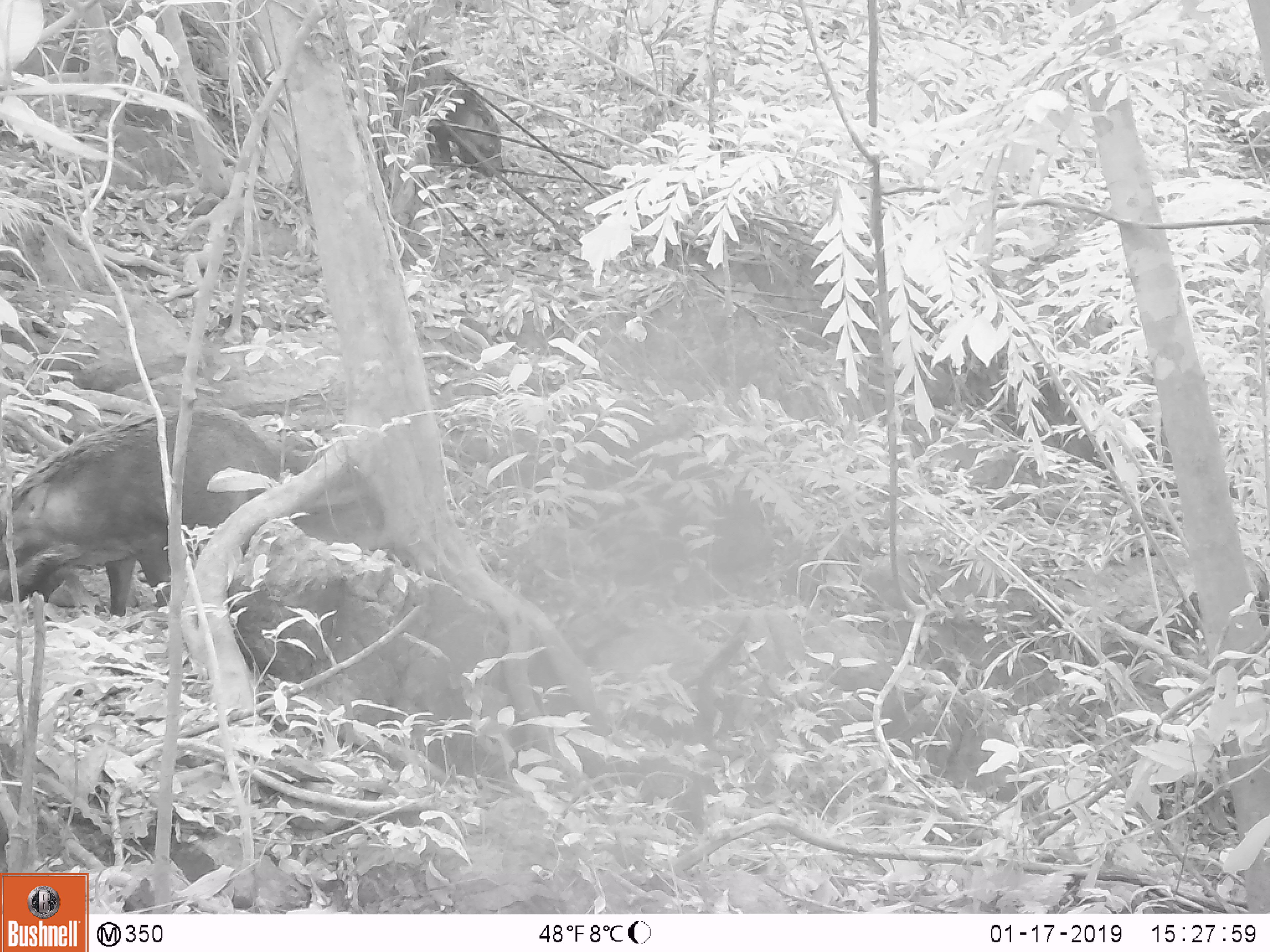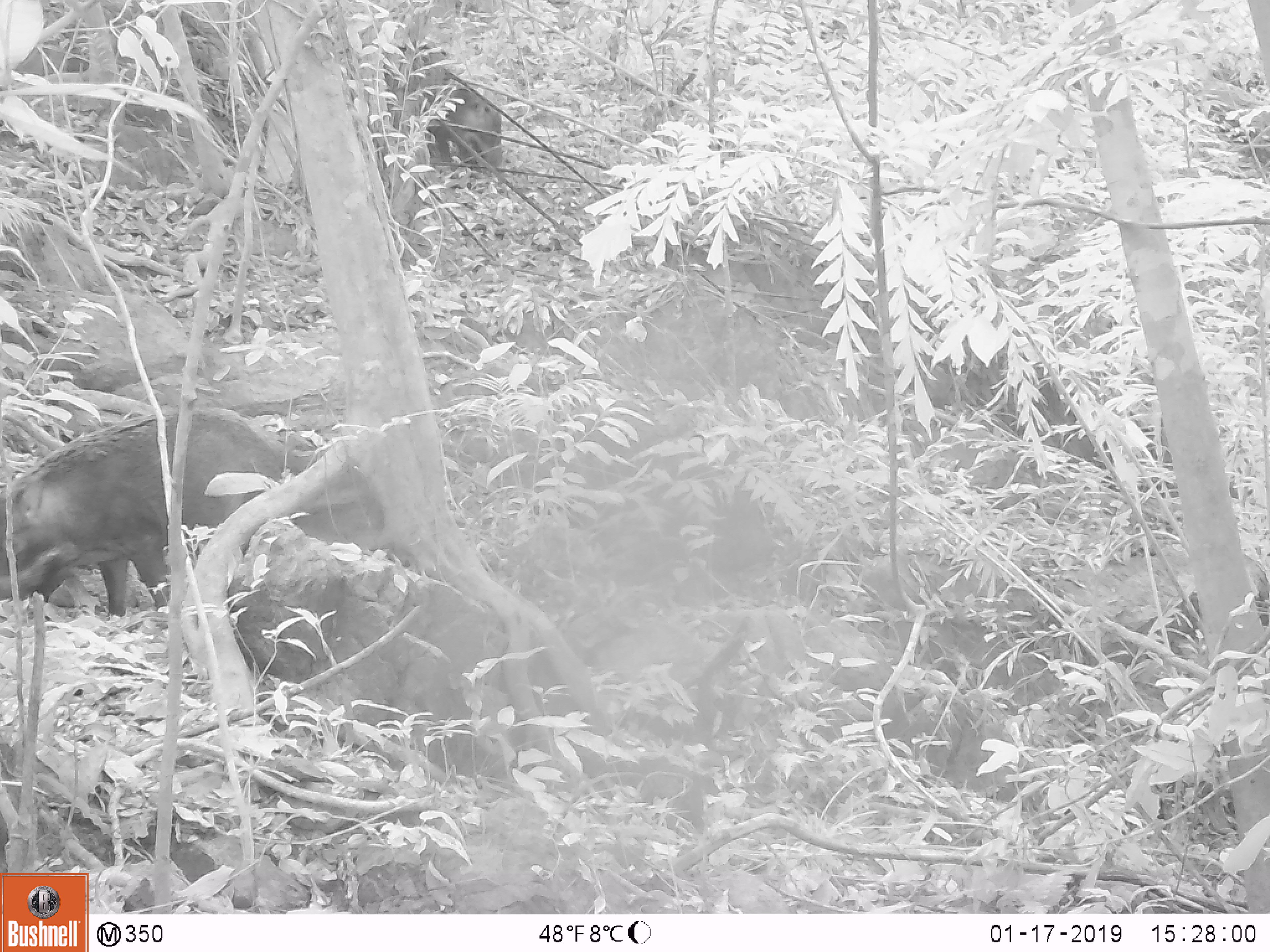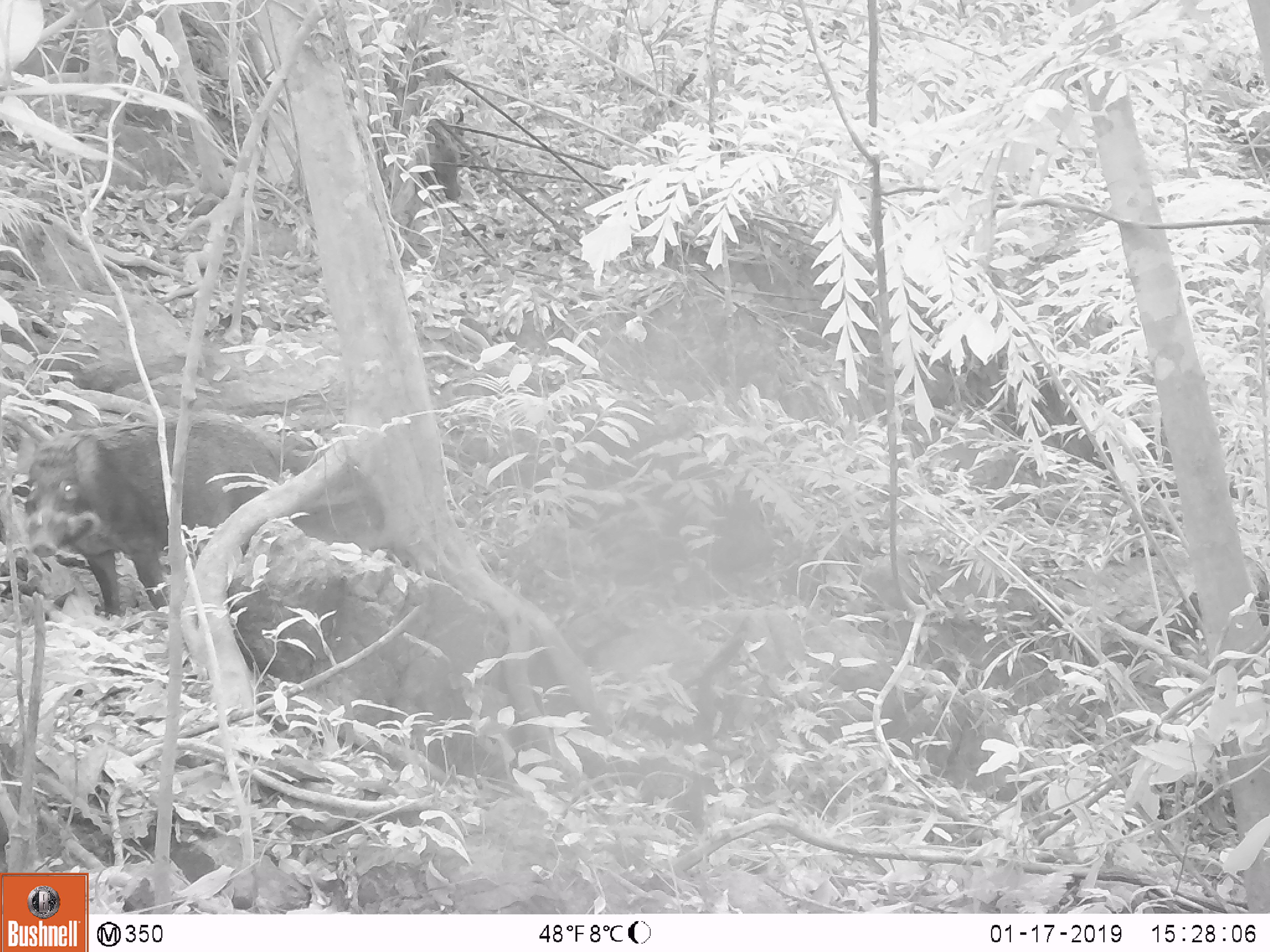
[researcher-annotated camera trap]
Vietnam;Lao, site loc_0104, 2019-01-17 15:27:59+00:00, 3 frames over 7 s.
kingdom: Animalia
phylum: Chordata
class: Mammalia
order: Artiodactyla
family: Suidae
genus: Sus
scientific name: Sus scrofa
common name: eurasian wild pig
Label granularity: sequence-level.